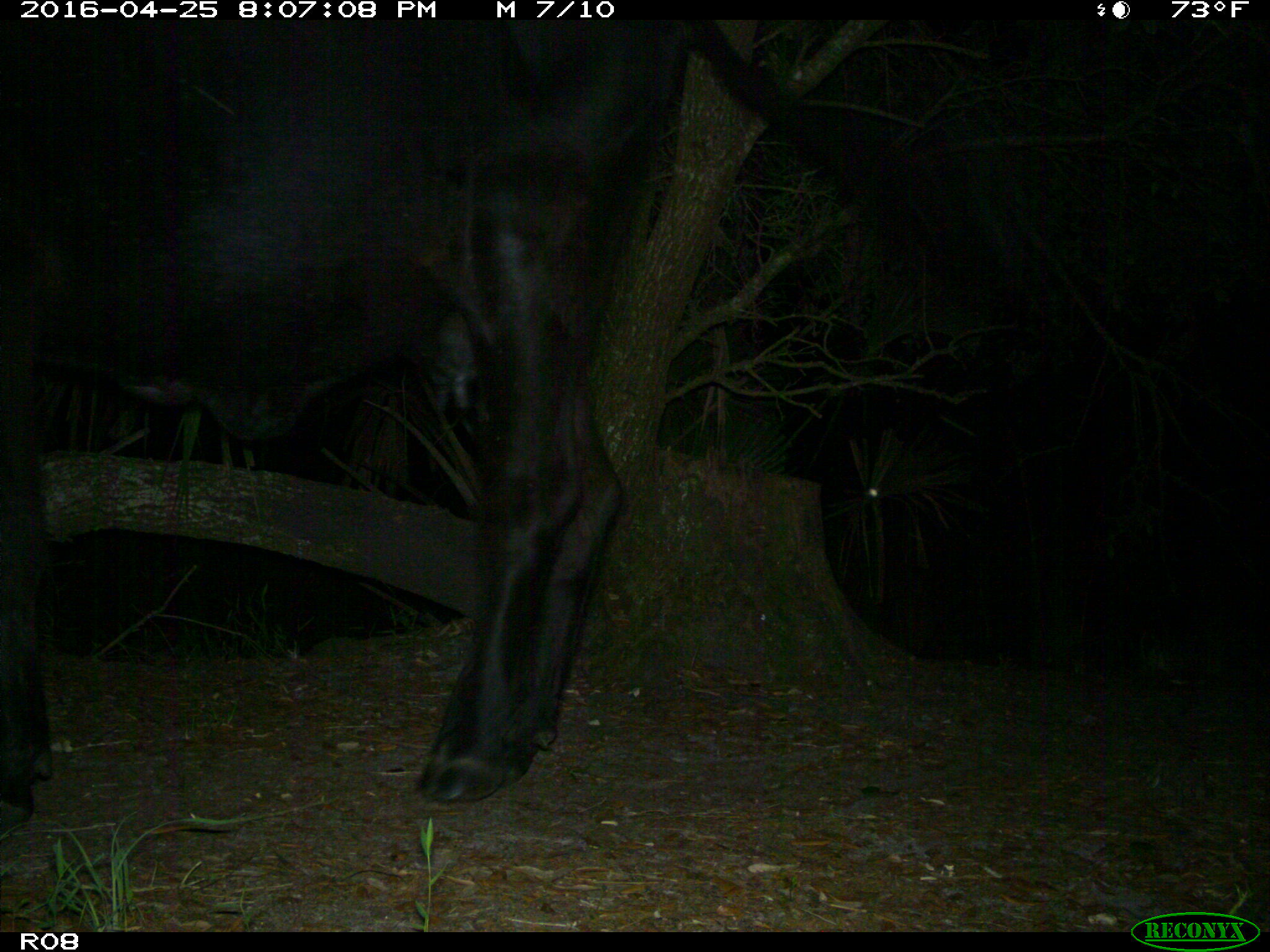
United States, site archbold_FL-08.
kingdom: Animalia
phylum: Chordata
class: Mammalia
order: Artiodactyla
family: Bovidae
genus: Bos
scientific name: Bos taurus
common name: domestic cow